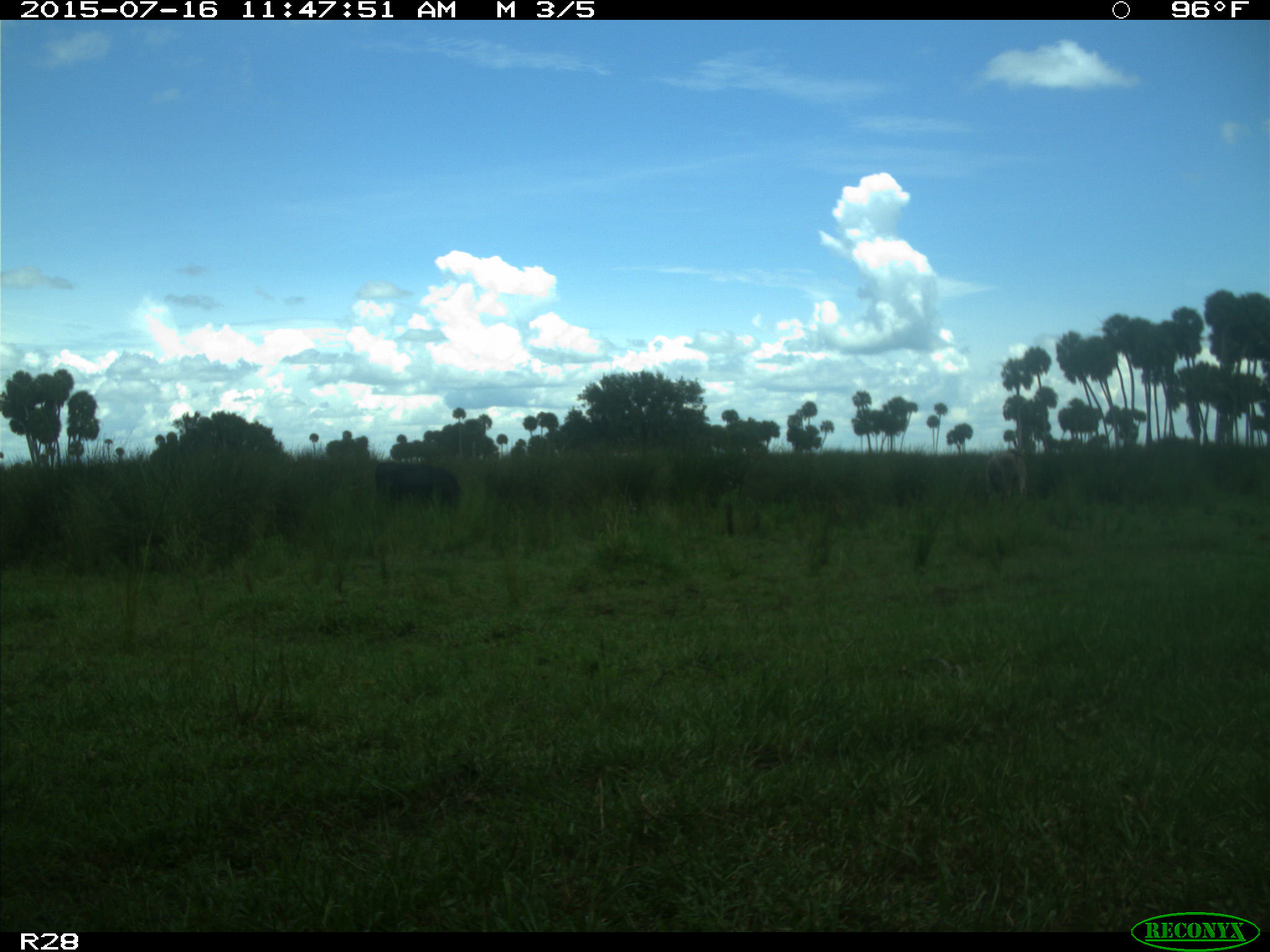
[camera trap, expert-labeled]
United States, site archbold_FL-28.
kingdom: Animalia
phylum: Chordata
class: Mammalia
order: Artiodactyla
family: Bovidae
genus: Bos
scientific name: Bos taurus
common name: domestic cow